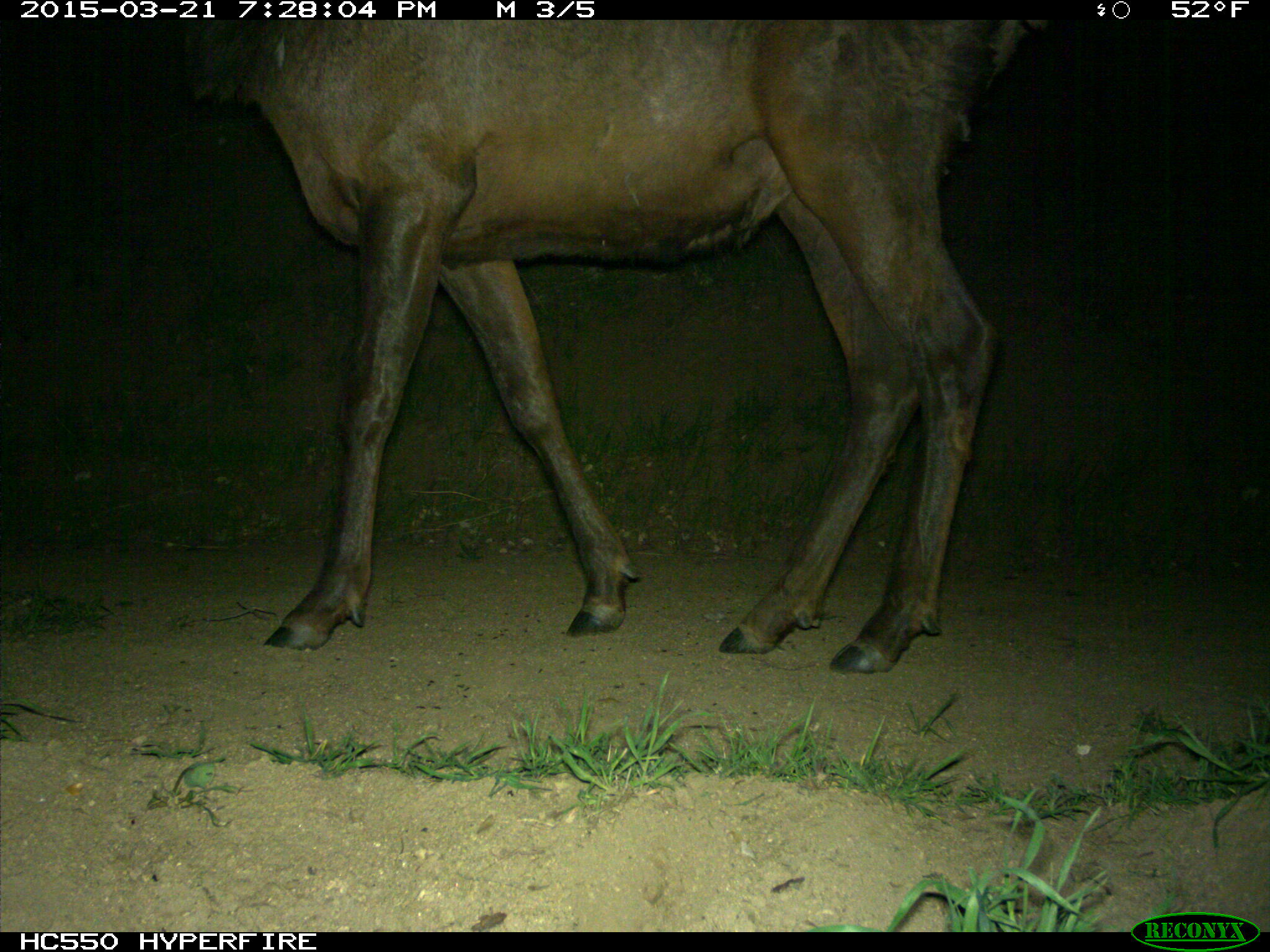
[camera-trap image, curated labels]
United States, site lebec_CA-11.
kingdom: Animalia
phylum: Chordata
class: Mammalia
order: Artiodactyla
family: Cervidae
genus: Cervus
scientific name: Cervus canadensis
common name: elk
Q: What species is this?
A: Cervus canadensis (elk).